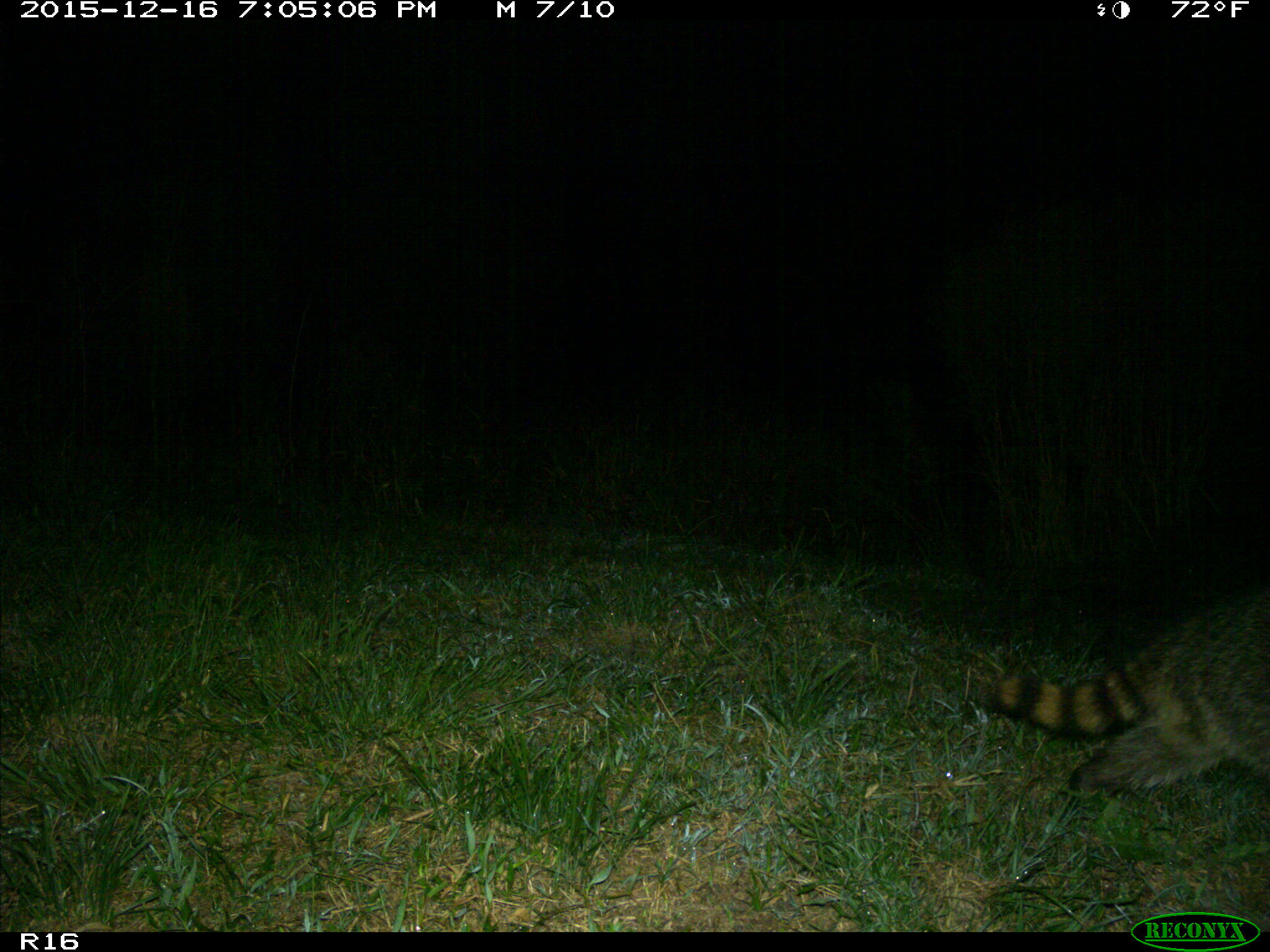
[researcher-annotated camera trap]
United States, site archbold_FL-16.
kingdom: Animalia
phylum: Chordata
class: Mammalia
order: Carnivora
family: Procyonidae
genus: Procyon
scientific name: Procyon lotor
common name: common raccoon